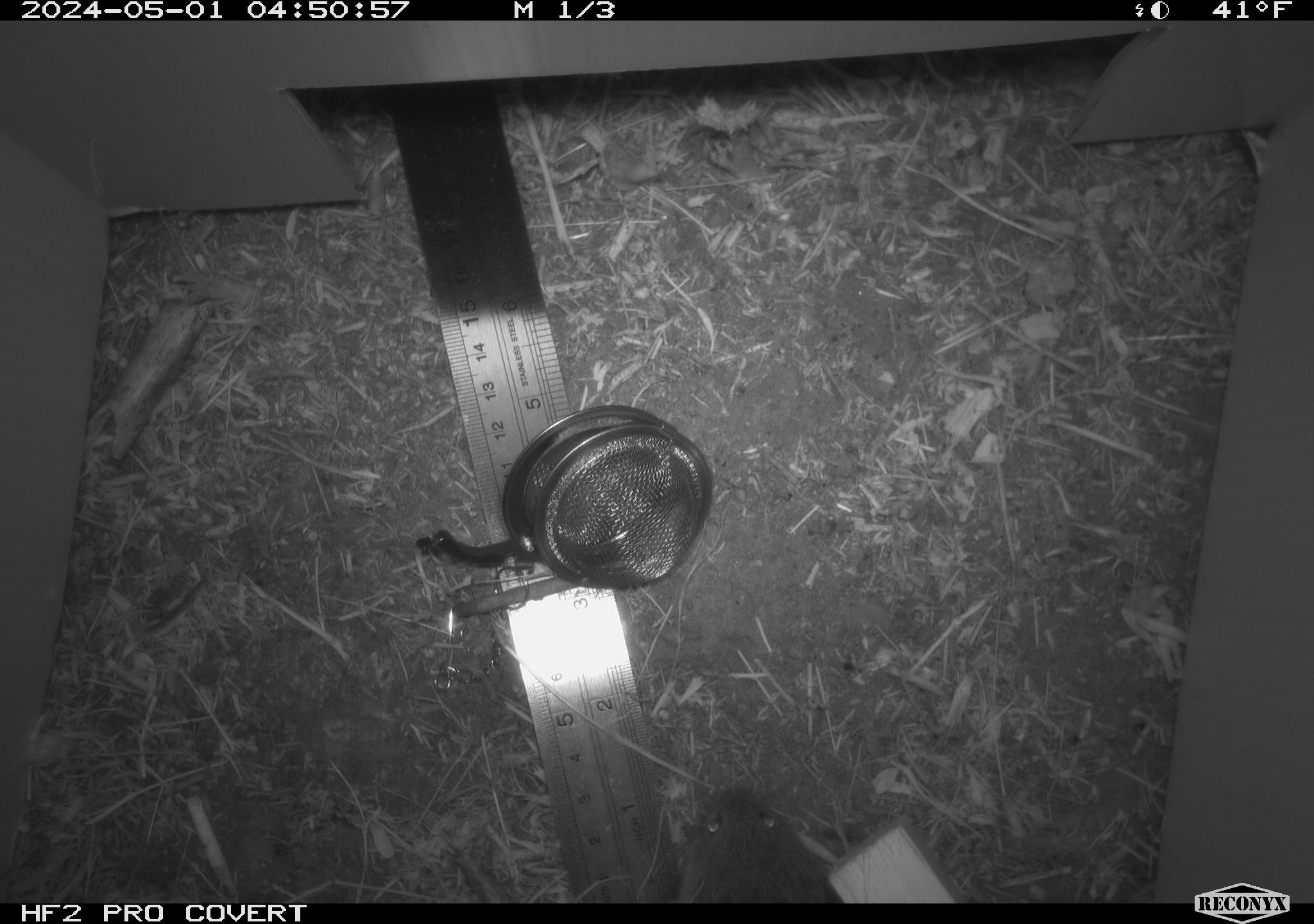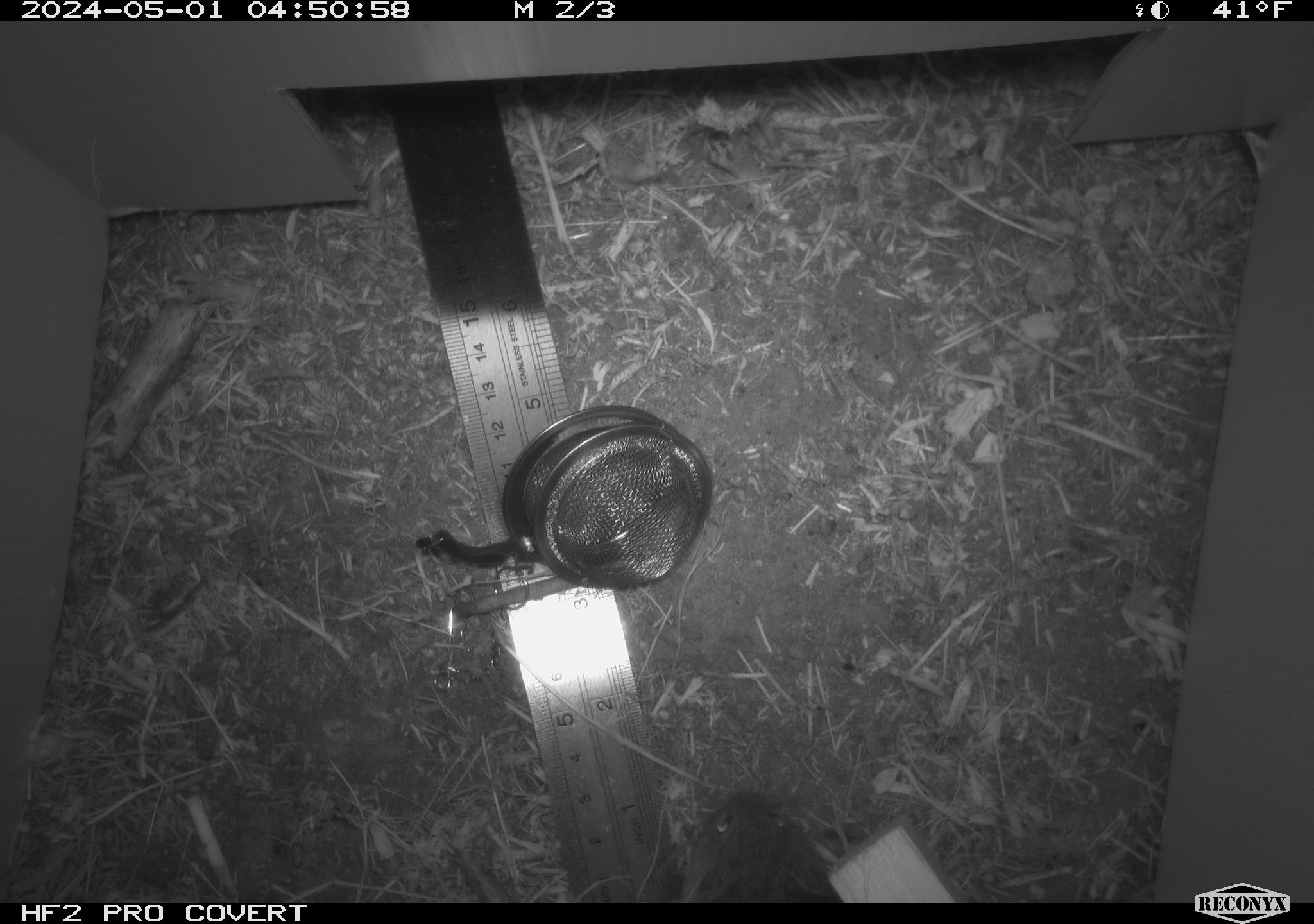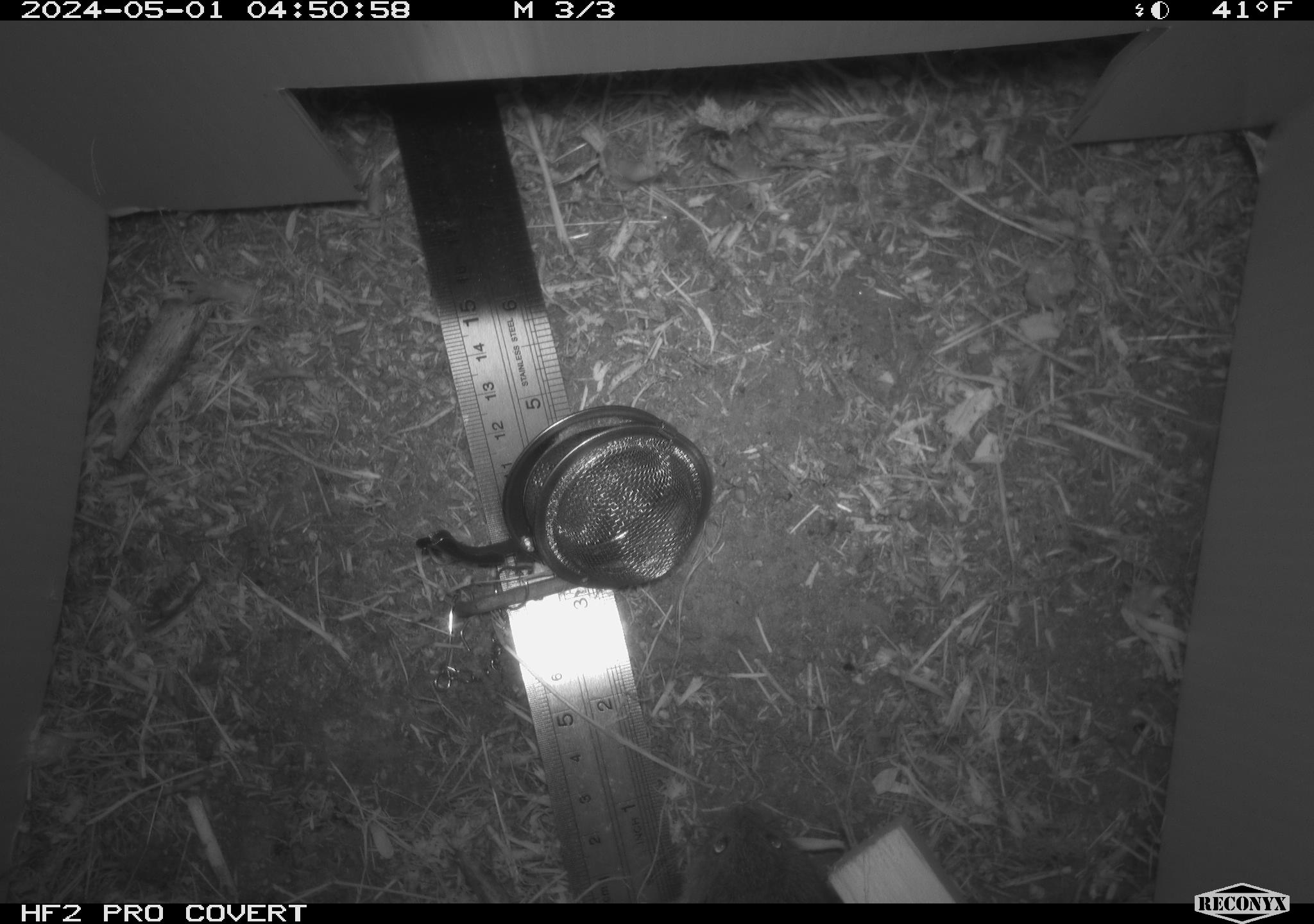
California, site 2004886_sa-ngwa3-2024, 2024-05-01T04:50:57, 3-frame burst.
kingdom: Animalia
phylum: Chordata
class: Mammalia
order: Rodentia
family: Cricetidae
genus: Microtus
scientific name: Microtus californicus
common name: california vole